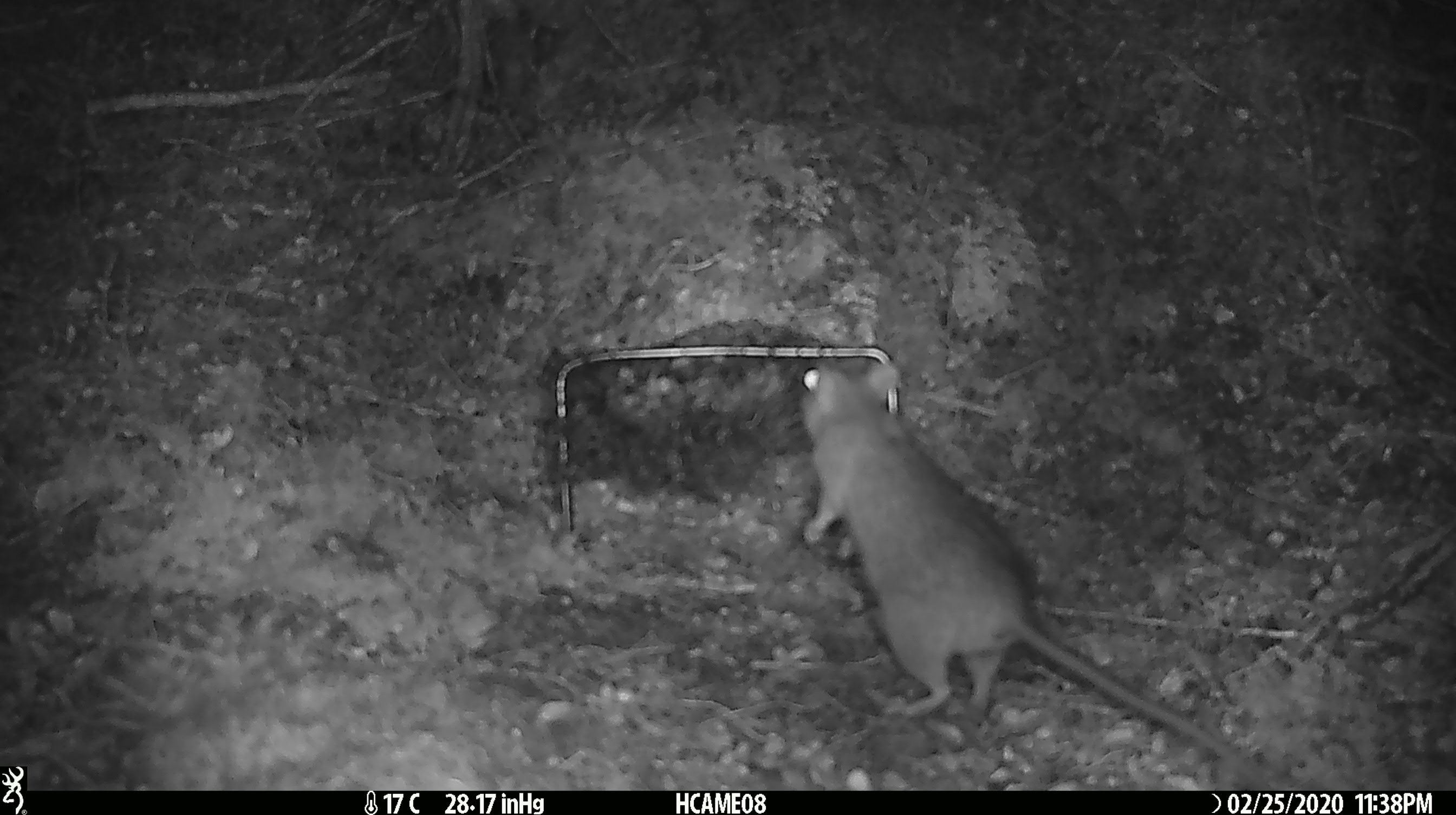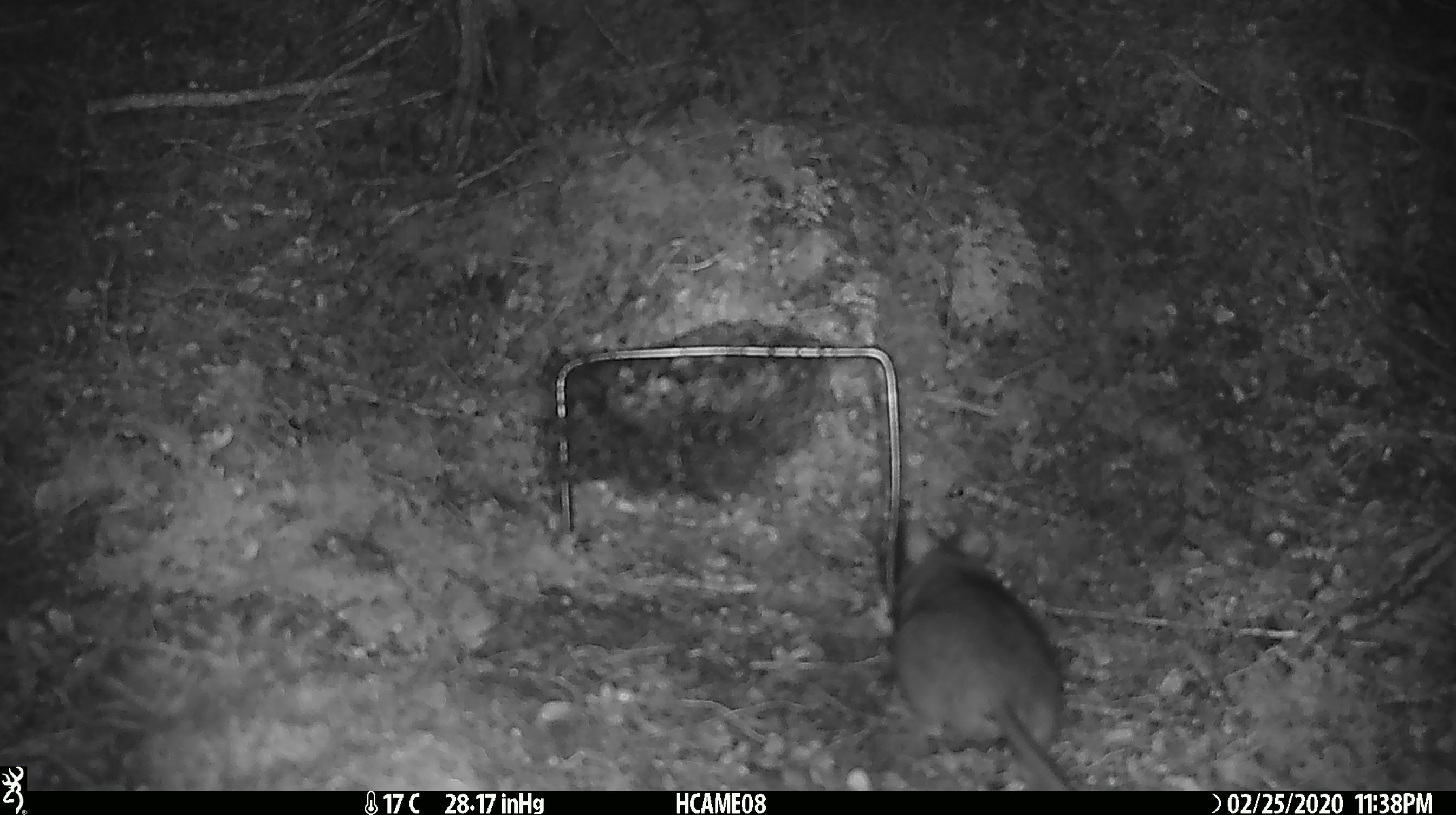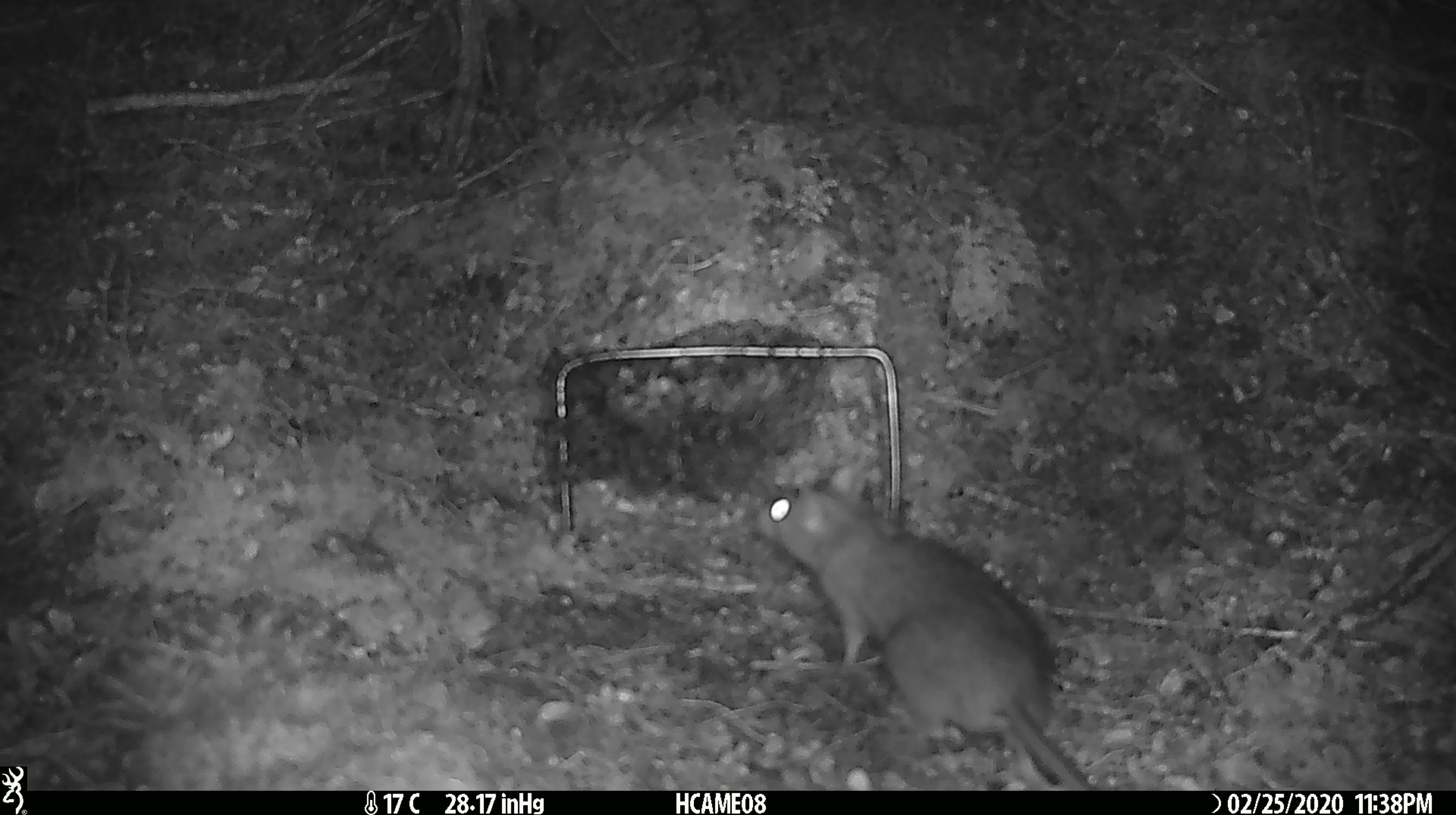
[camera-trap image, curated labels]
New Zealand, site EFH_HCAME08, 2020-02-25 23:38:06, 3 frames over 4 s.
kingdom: Animalia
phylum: Chordata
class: Mammalia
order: Rodentia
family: Muridae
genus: Rattus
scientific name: Rattus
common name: rat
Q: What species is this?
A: Rat (Rattus).